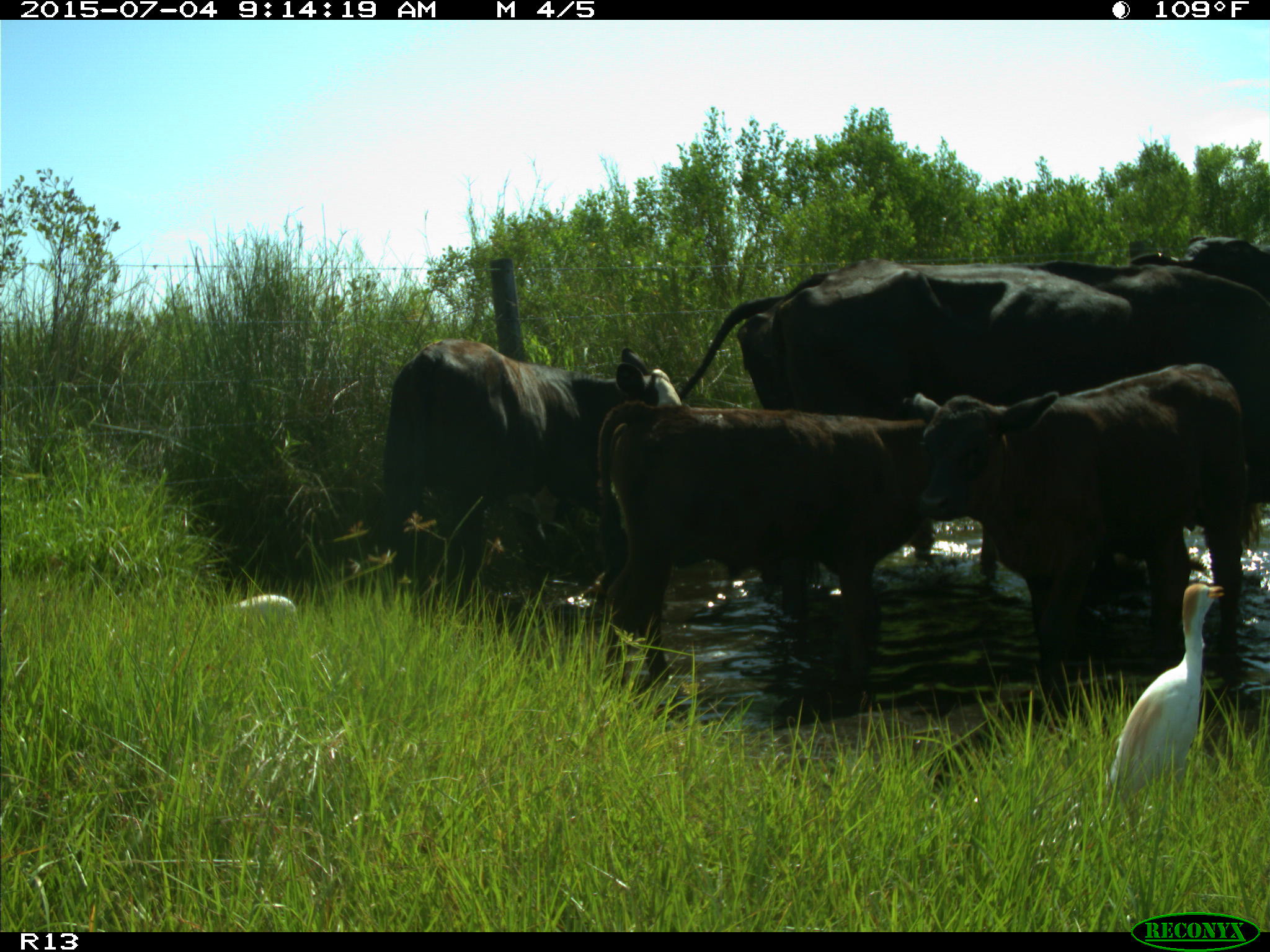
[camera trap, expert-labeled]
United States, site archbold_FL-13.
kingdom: Animalia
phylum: Chordata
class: Mammalia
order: Artiodactyla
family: Bovidae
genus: Bos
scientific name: Bos taurus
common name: domestic cow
Bos taurus (domestic cow).